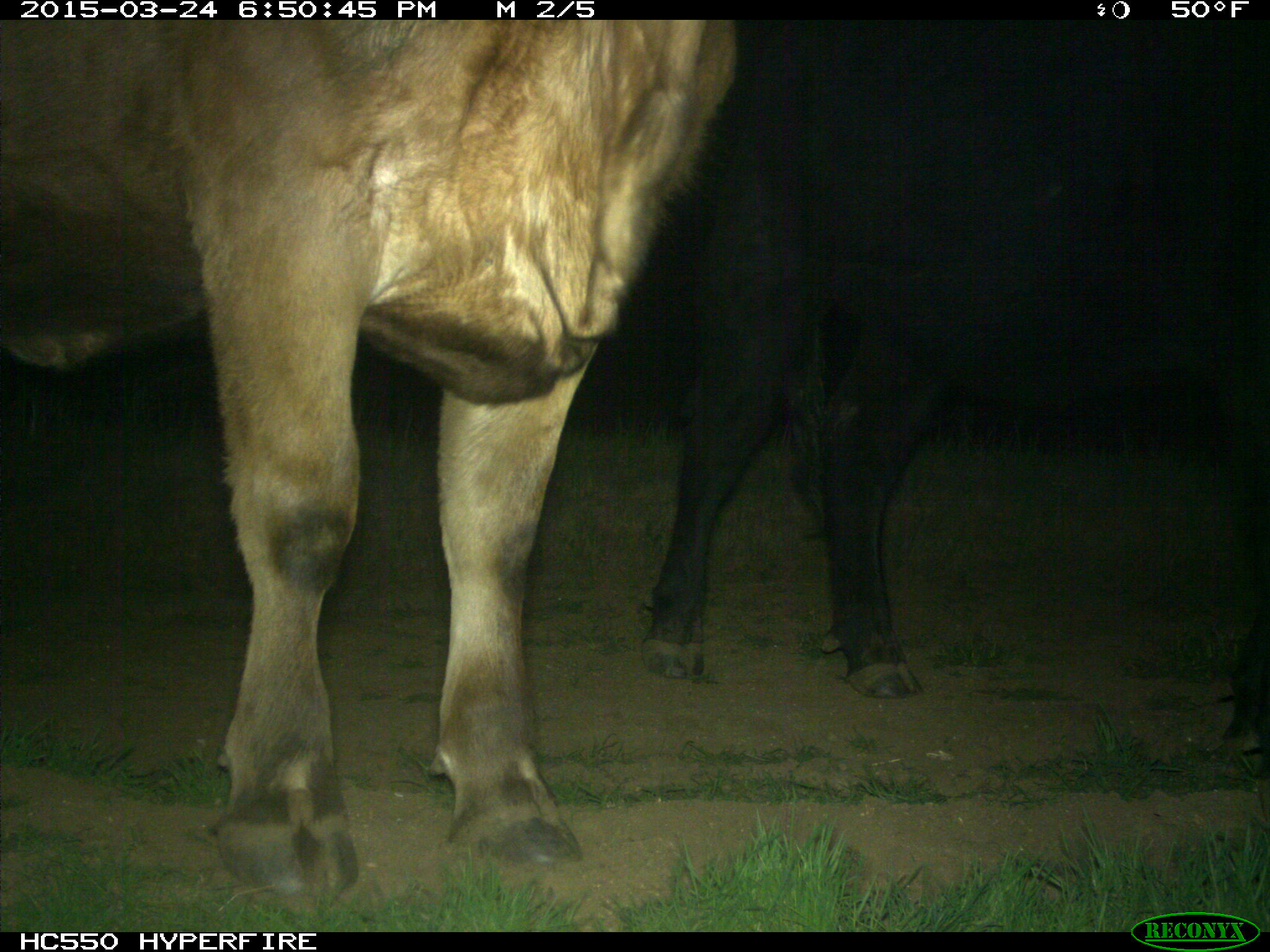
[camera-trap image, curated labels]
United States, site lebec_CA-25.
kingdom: Animalia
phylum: Chordata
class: Mammalia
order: Artiodactyla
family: Bovidae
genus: Bos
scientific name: Bos taurus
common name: domestic cow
Bos taurus (domestic cow).